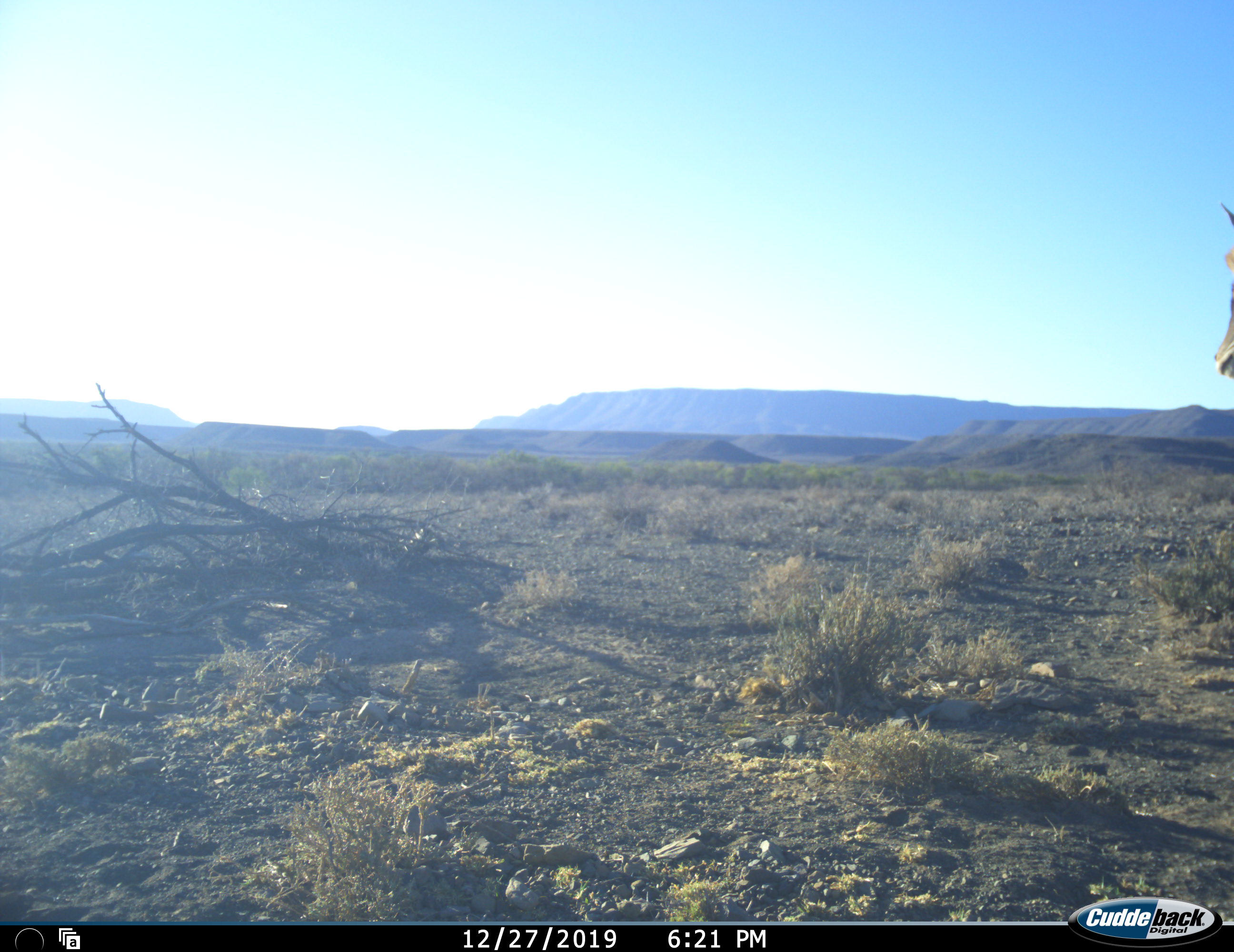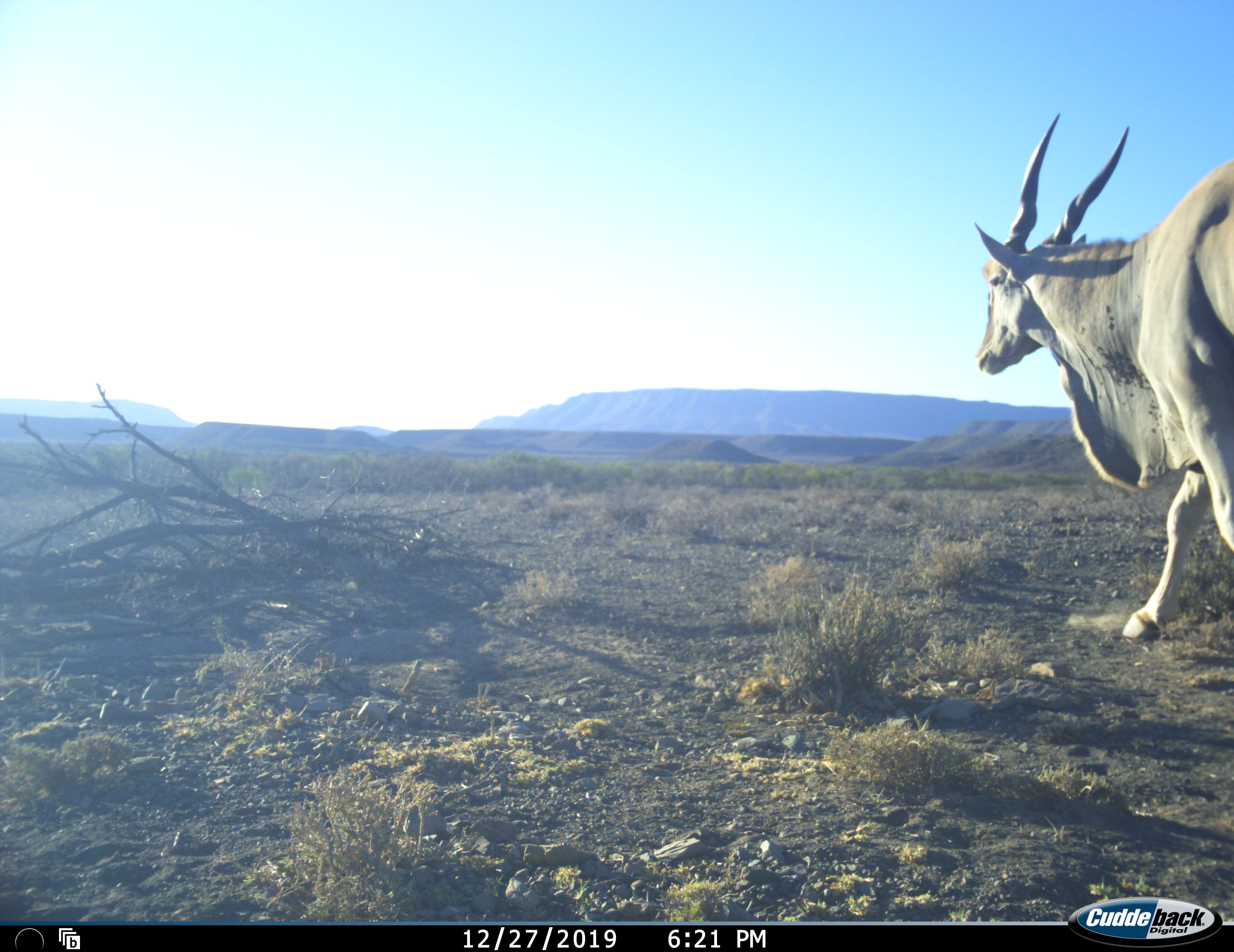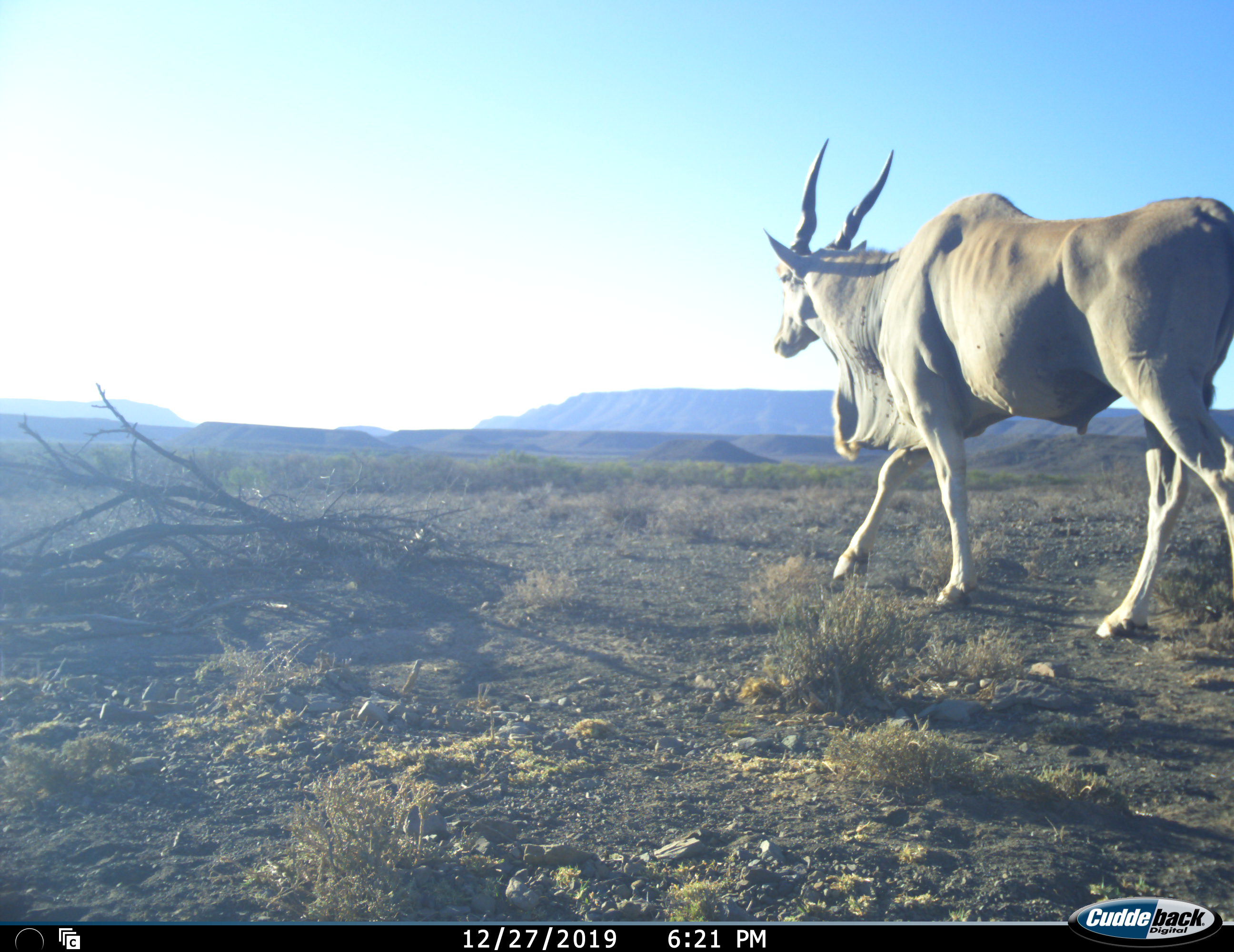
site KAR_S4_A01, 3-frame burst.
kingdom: Animalia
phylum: Chordata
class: Mammalia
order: Artiodactyla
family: Bovidae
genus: Tragelaphus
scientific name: Tragelaphus oryx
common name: eland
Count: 1.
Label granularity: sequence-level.